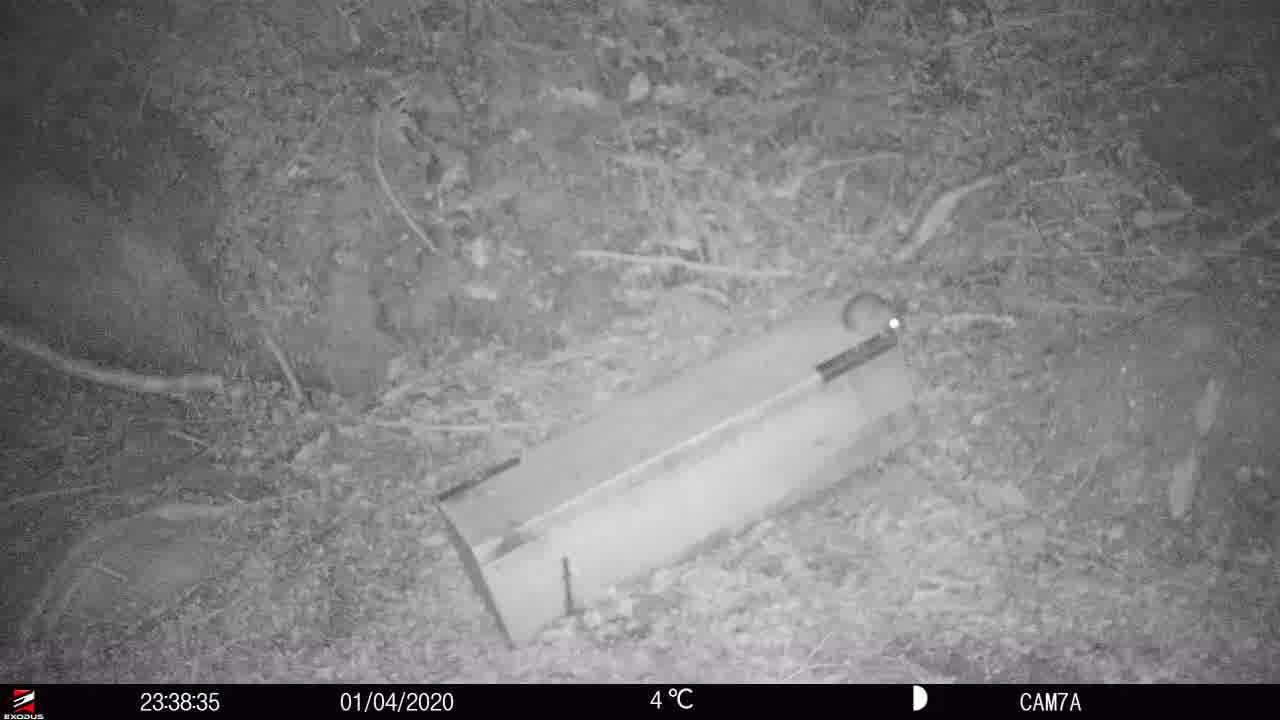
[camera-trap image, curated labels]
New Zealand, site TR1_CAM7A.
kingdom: Animalia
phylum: Chordata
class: Mammalia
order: Rodentia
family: Muridae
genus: Rattus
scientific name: Rattus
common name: rat